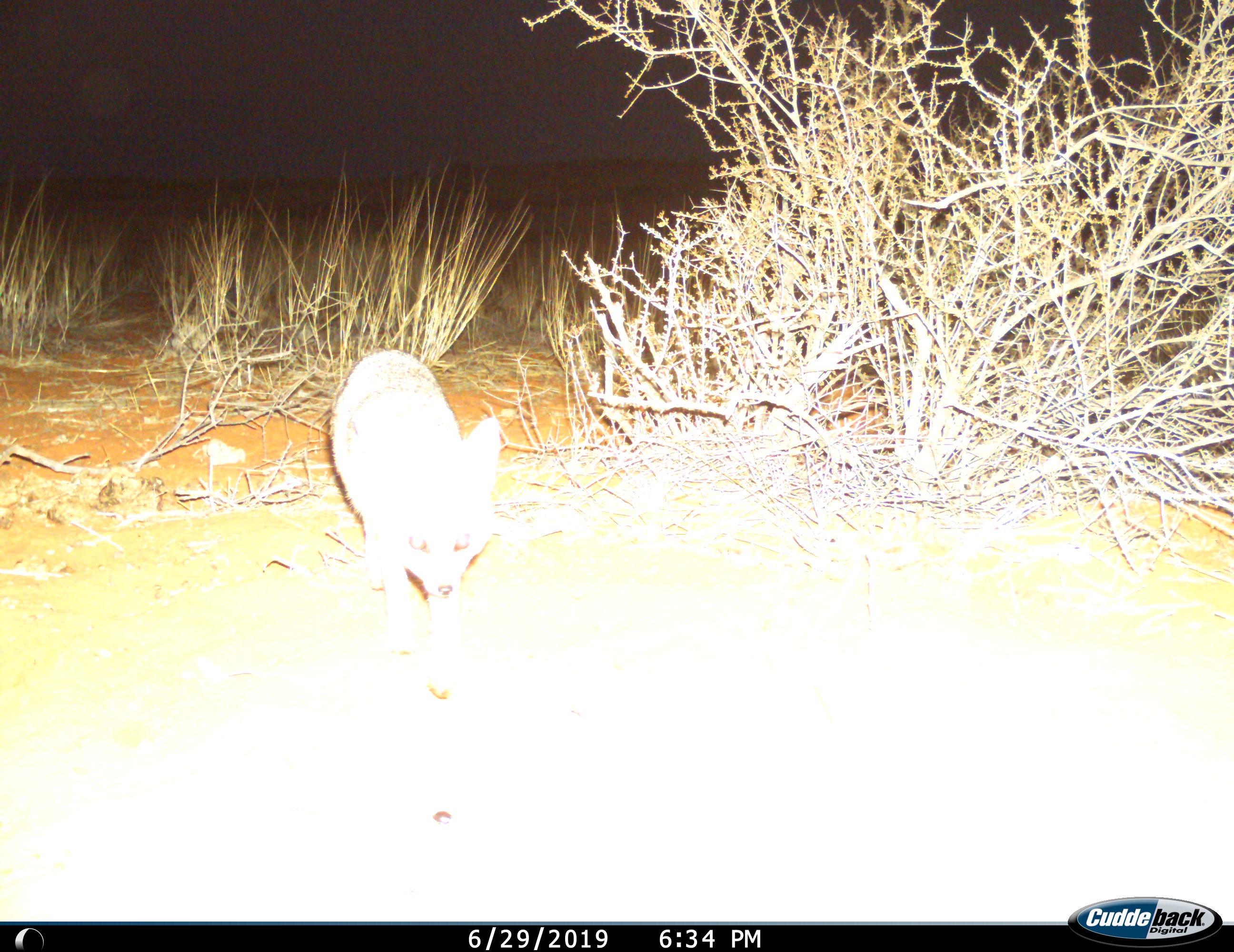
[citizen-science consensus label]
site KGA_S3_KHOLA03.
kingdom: Animalia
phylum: Chordata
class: Mammalia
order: Carnivora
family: Canidae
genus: Vulpes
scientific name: Vulpes chama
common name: cape fox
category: foxcape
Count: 1.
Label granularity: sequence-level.